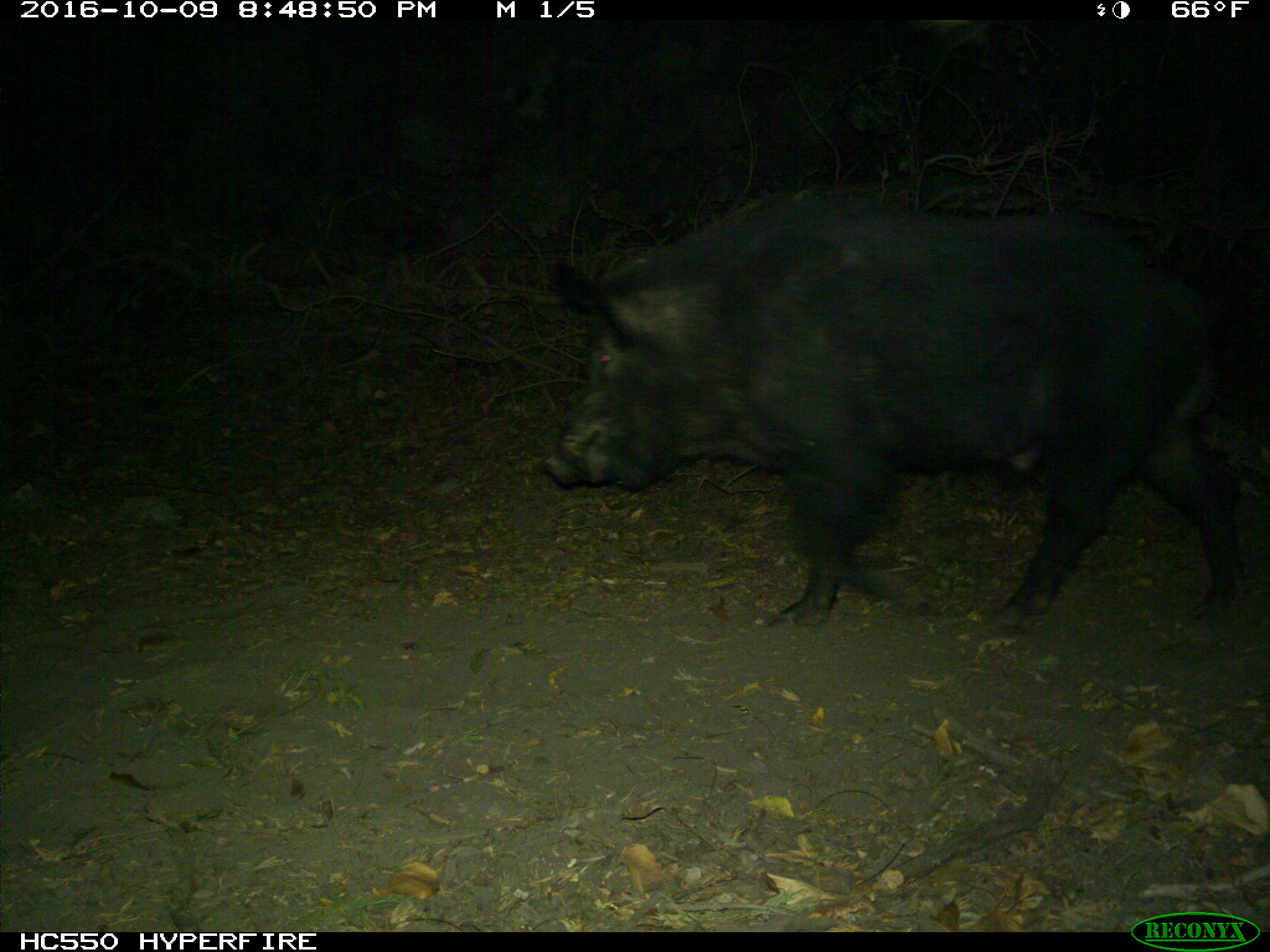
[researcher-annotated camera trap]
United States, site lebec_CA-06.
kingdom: Animalia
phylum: Chordata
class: Mammalia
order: Artiodactyla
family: Suidae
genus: Sus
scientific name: Sus scrofa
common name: wild boar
Sus scrofa (wild boar).